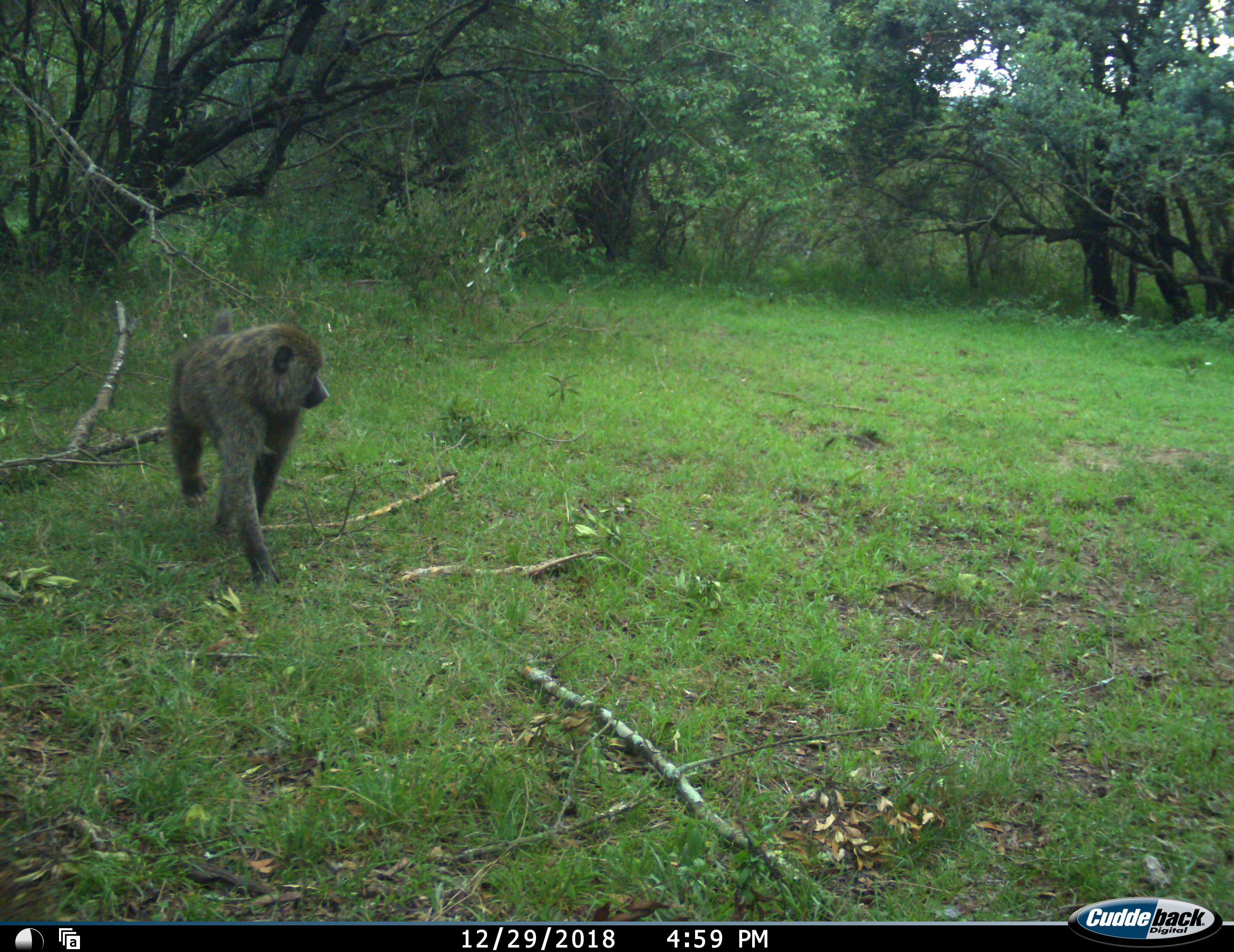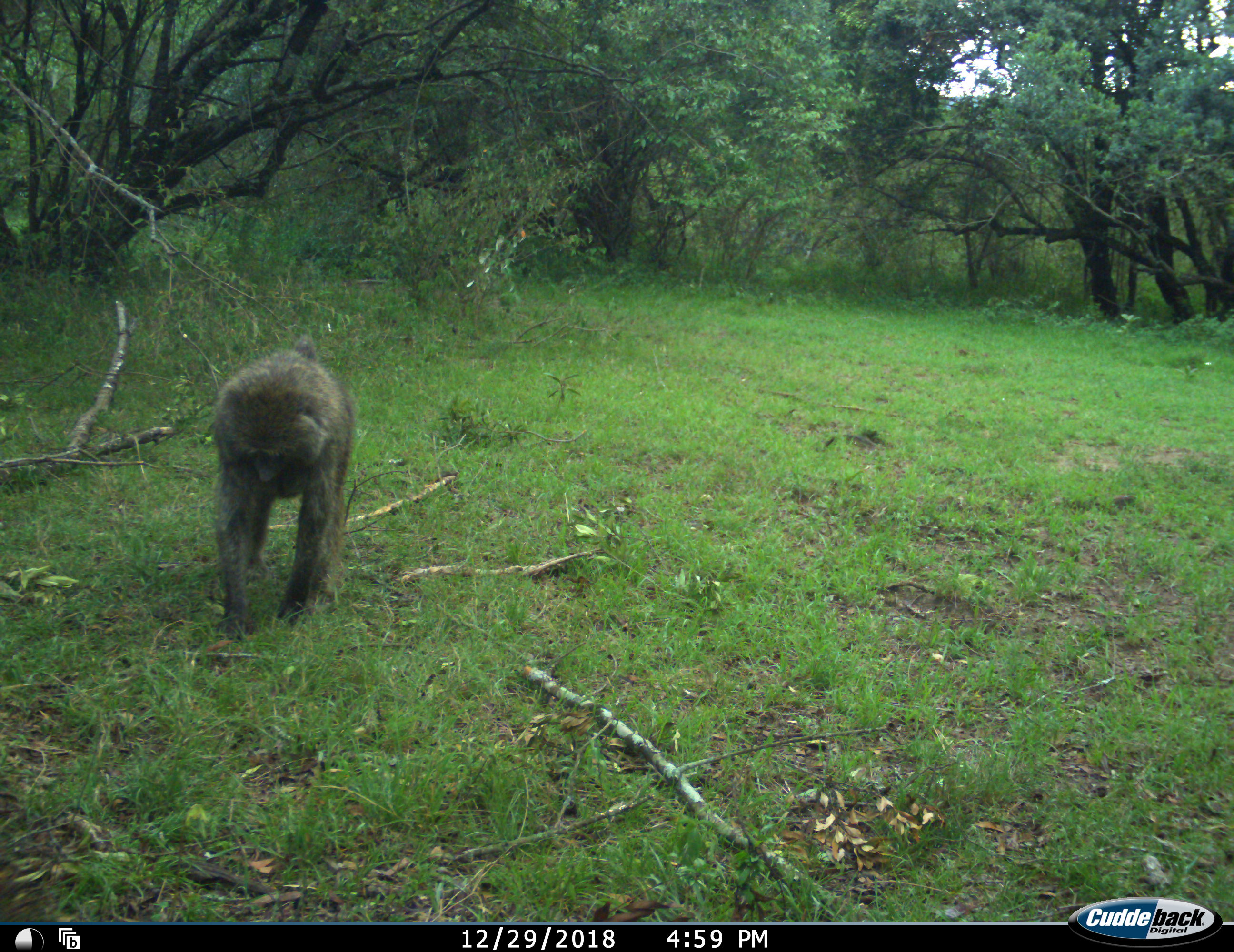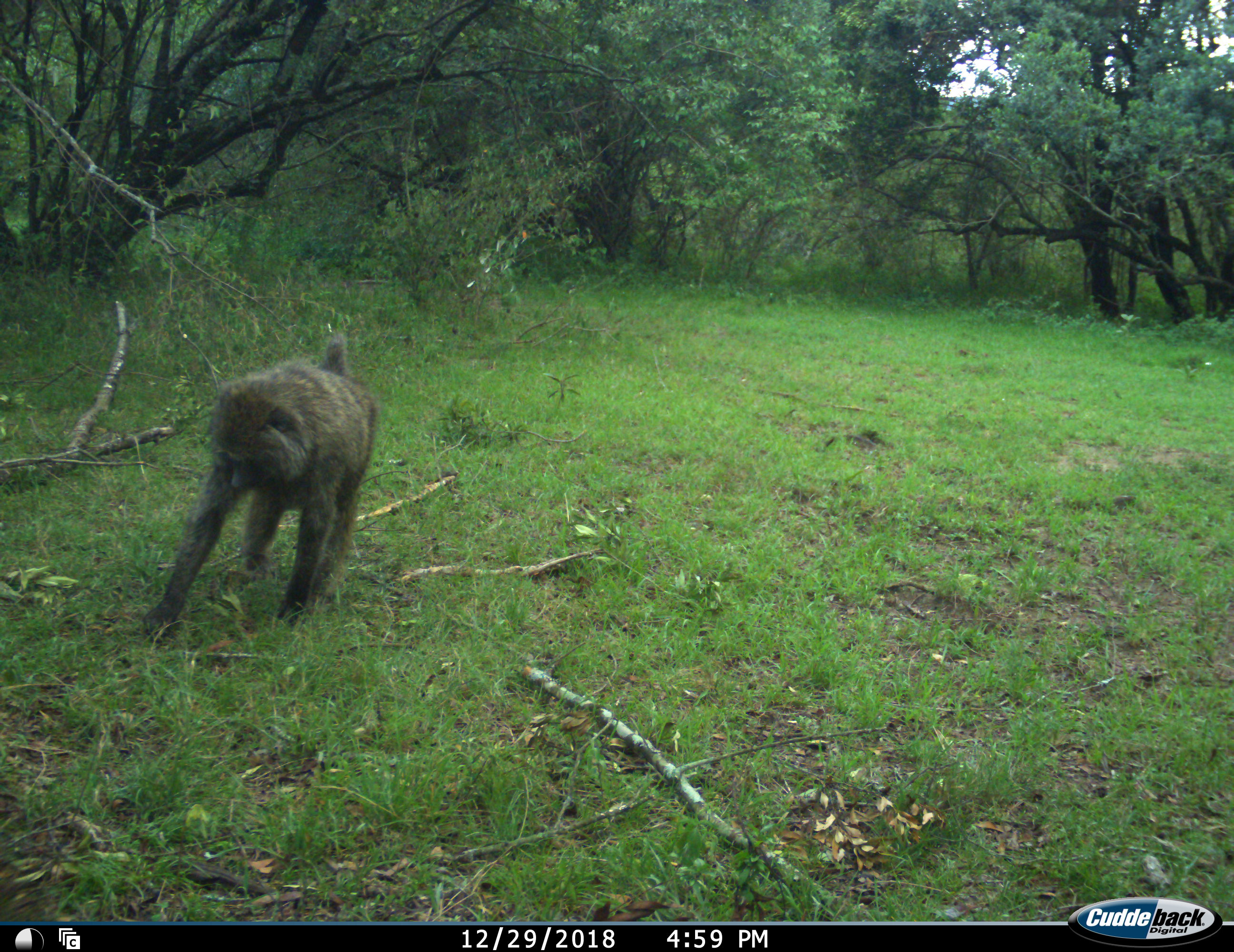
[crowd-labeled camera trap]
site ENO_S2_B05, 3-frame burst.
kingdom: Animalia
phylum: Chordata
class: Mammalia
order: Primates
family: Cercopithecidae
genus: Papio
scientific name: Papio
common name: baboon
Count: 1.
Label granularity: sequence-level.